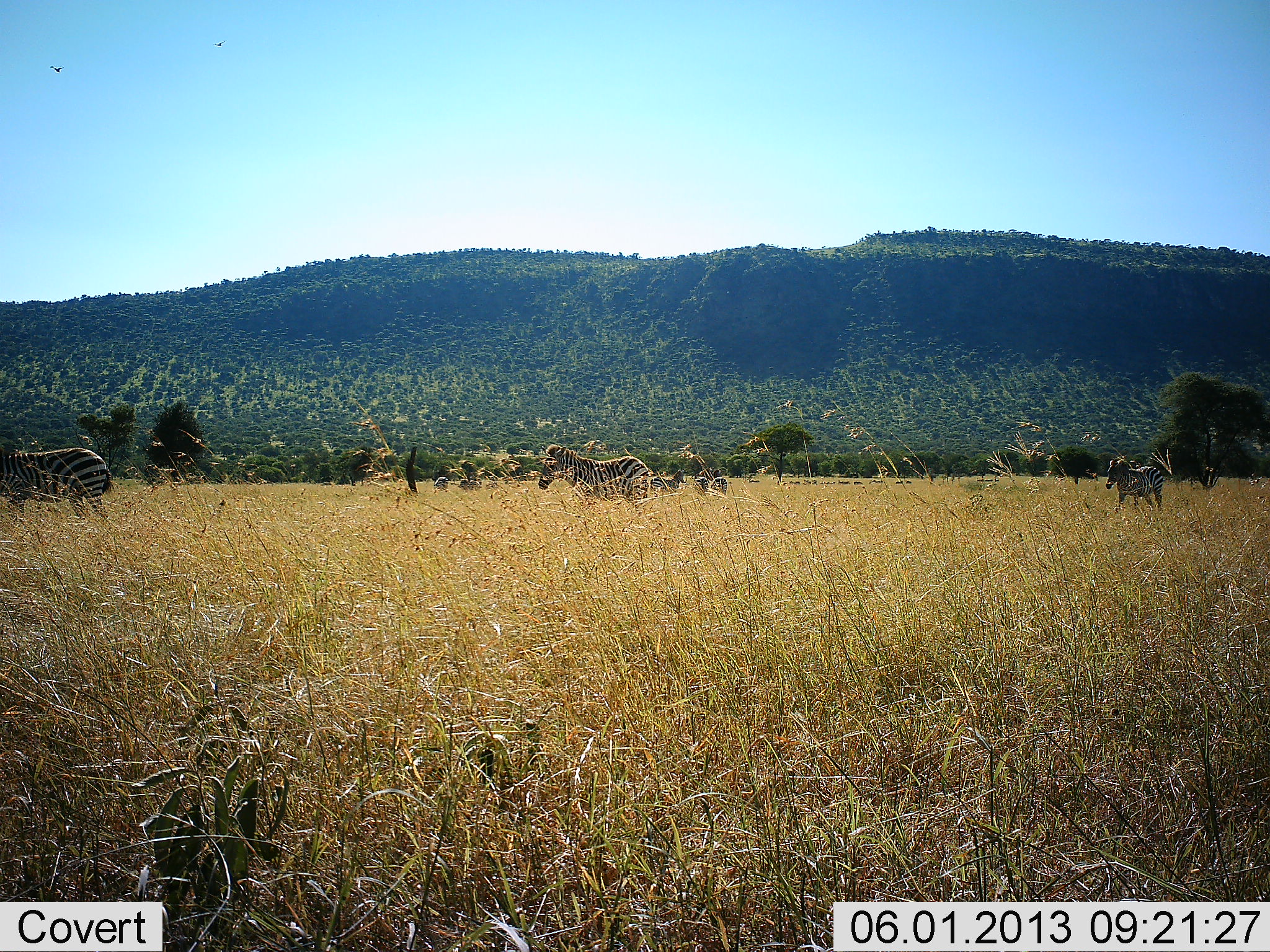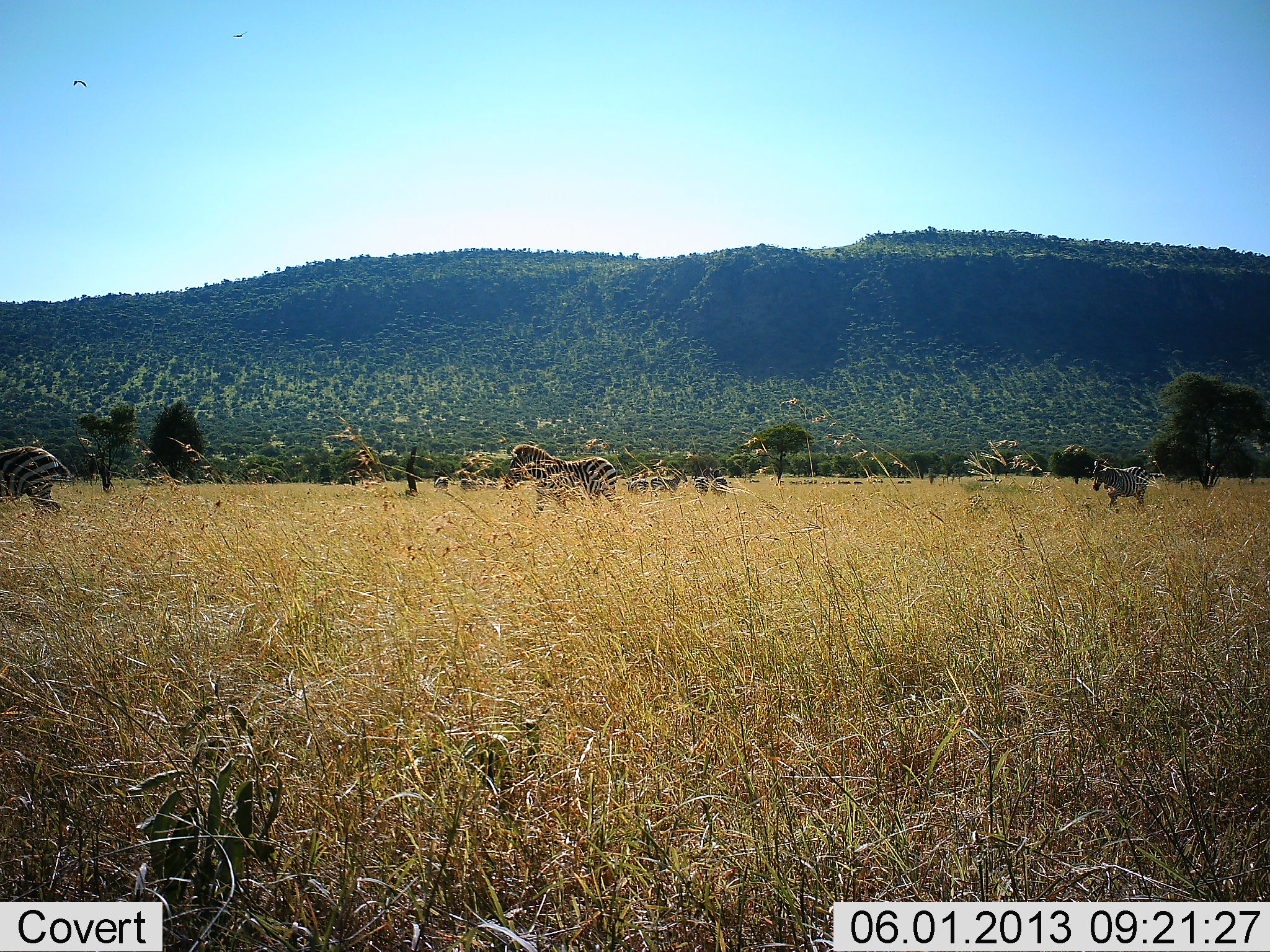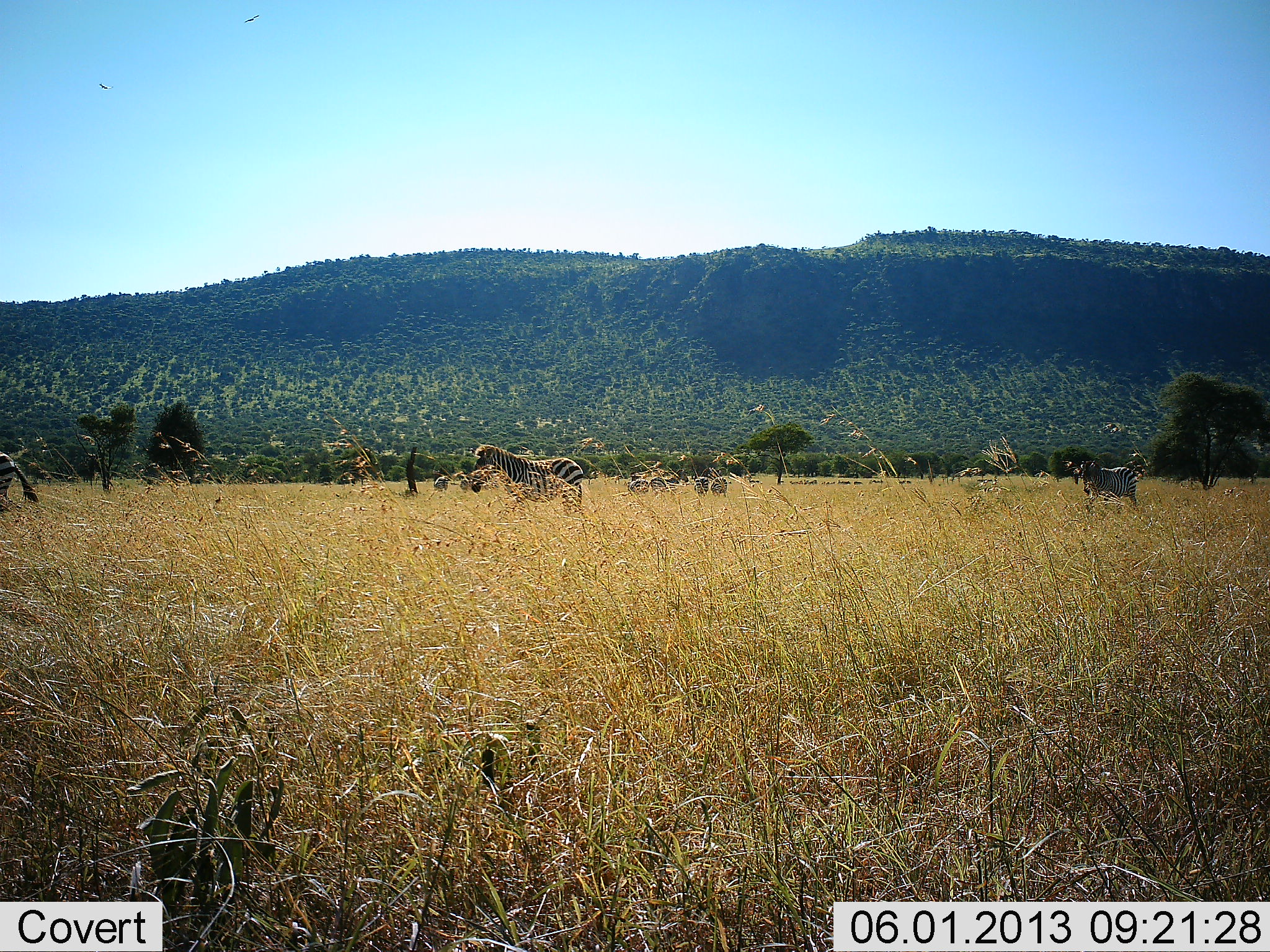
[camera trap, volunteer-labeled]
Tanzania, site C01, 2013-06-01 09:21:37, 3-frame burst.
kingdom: Animalia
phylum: Chordata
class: Mammalia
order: Perissodactyla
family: Equidae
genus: Equus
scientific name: Equus quagga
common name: plains zebra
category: zebra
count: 9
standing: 50%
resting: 0%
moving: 100%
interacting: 0%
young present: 0%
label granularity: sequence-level